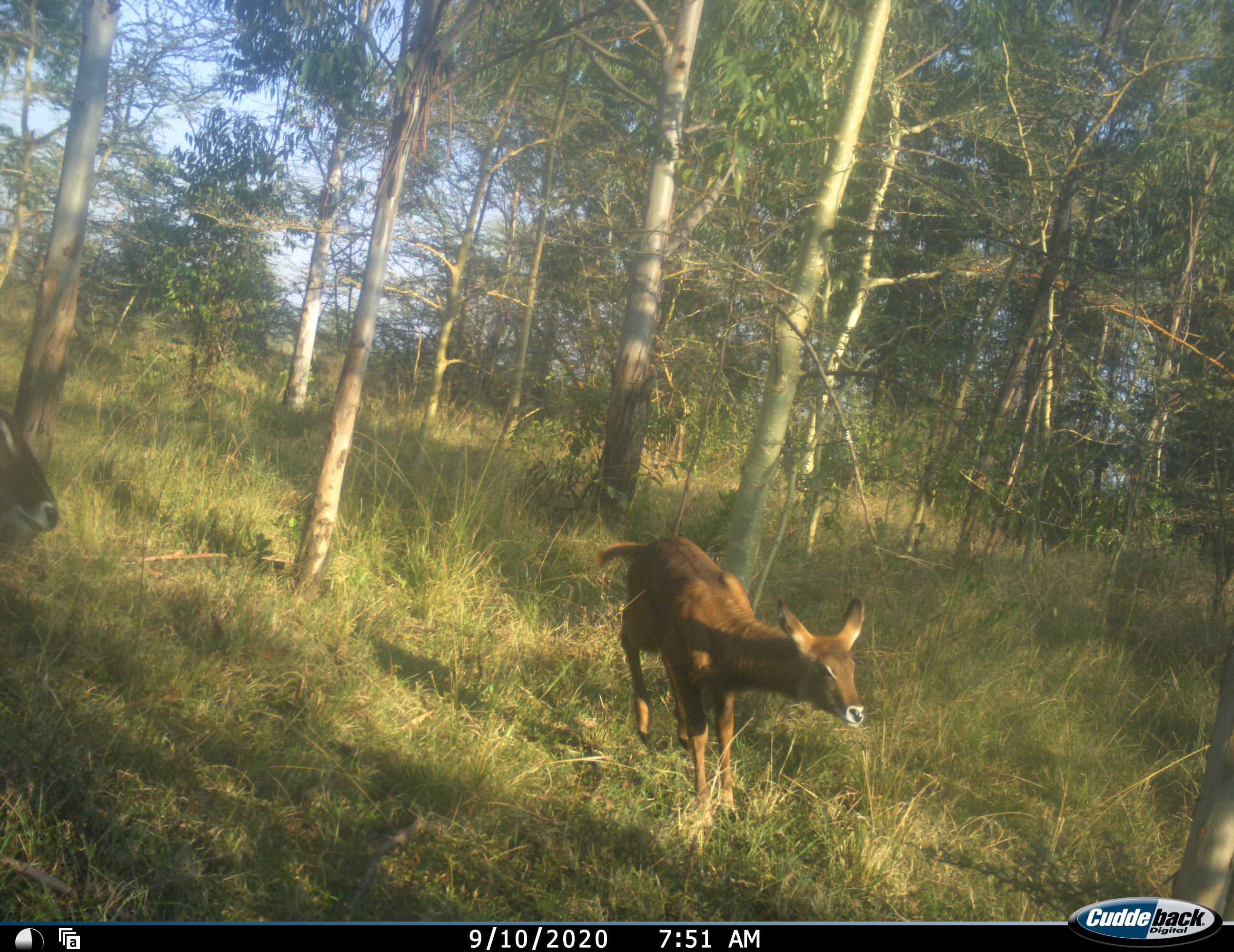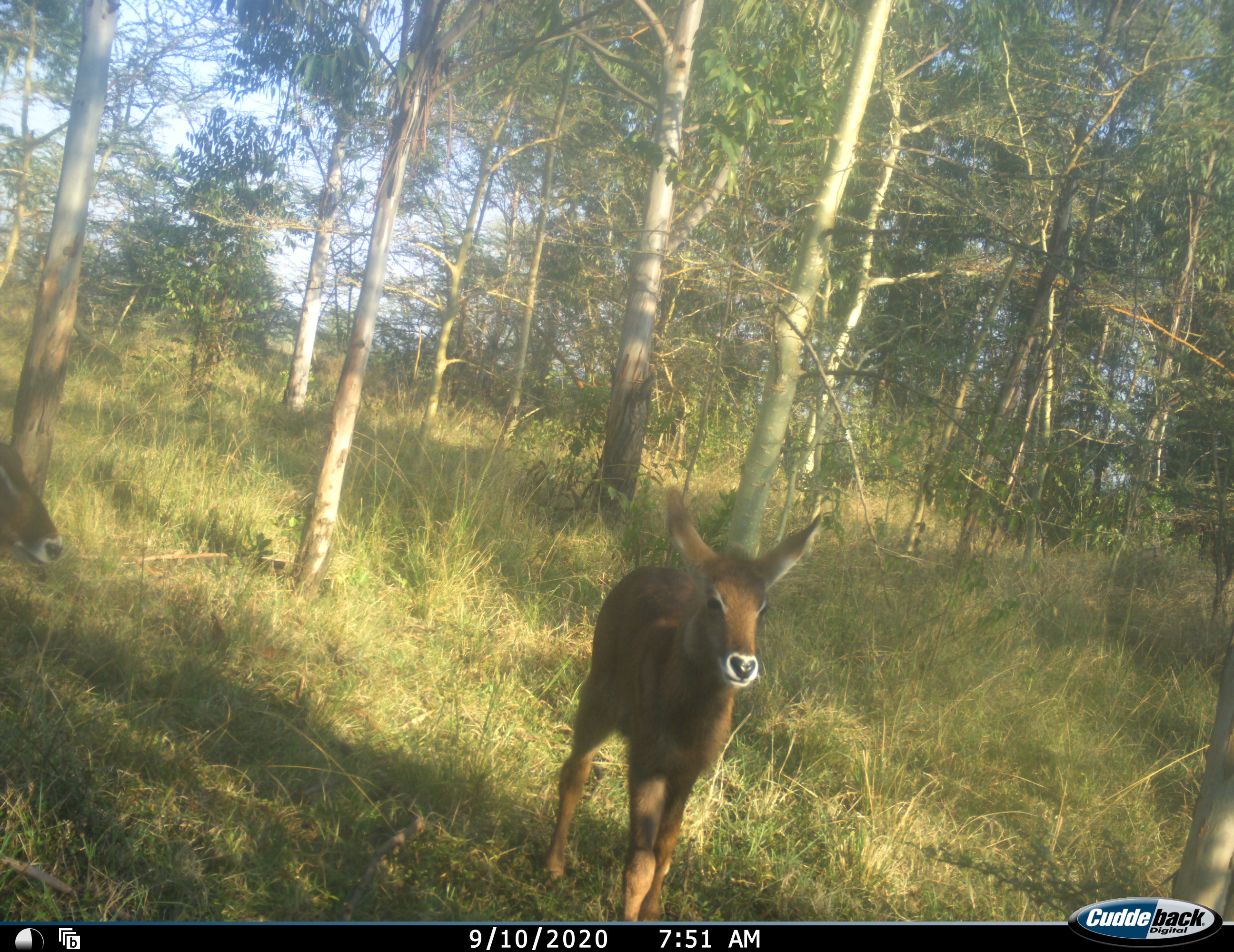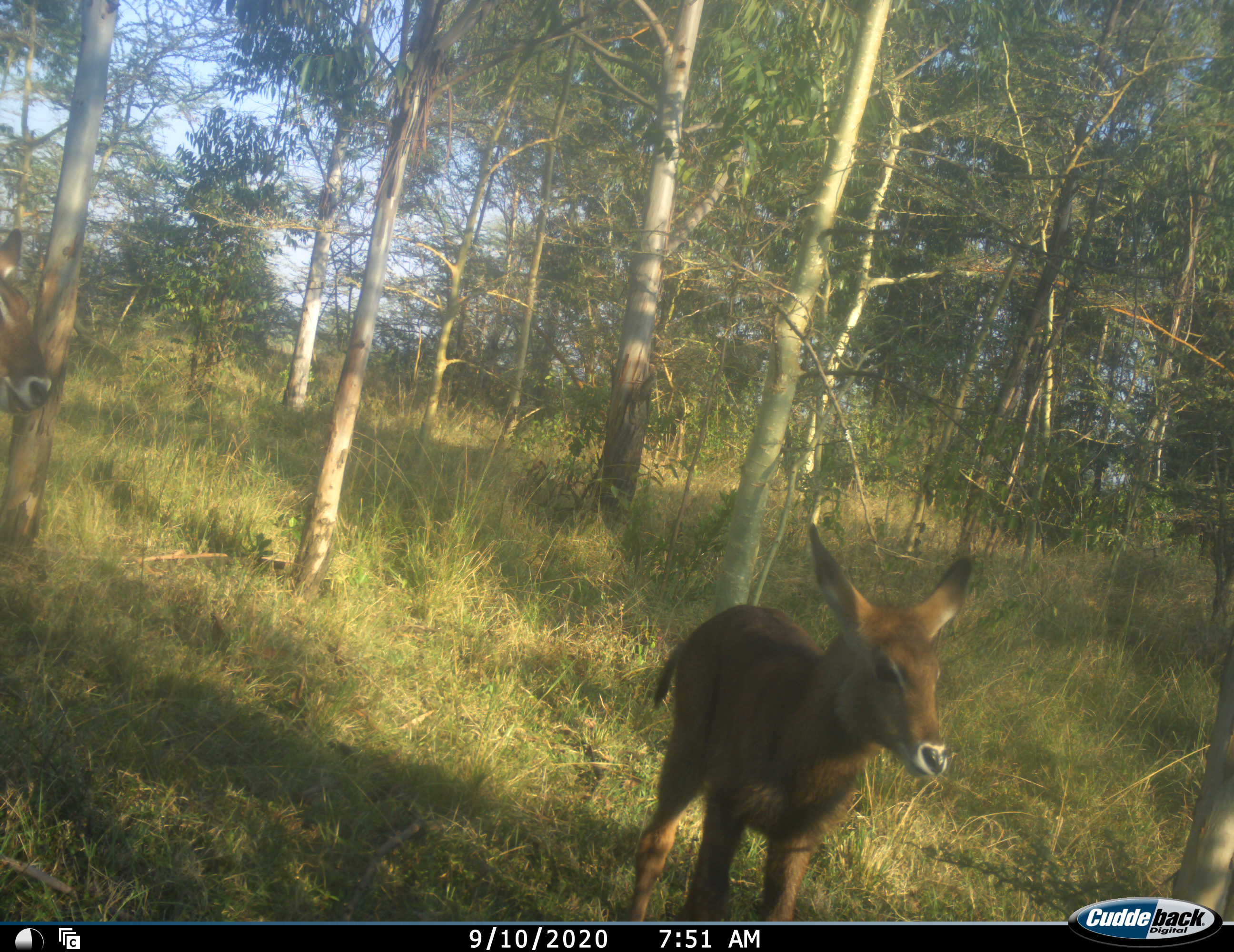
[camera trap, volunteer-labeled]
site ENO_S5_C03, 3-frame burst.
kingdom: Animalia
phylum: Chordata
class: Mammalia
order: Artiodactyla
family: Bovidae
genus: Kobus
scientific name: Kobus ellipsiprymnus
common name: waterbuck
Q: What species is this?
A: Waterbuck (Kobus ellipsiprymnus).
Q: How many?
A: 2.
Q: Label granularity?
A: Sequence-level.